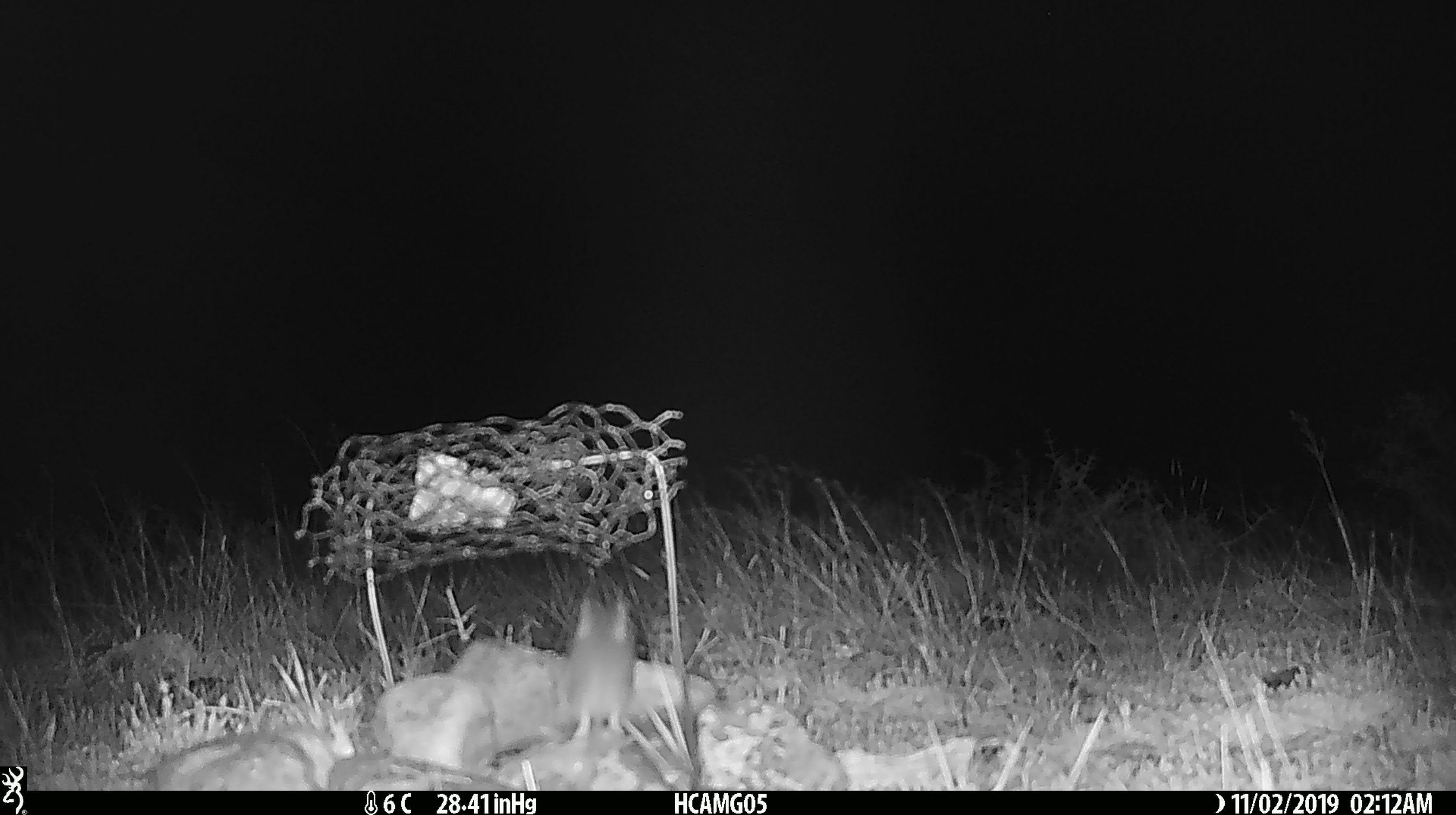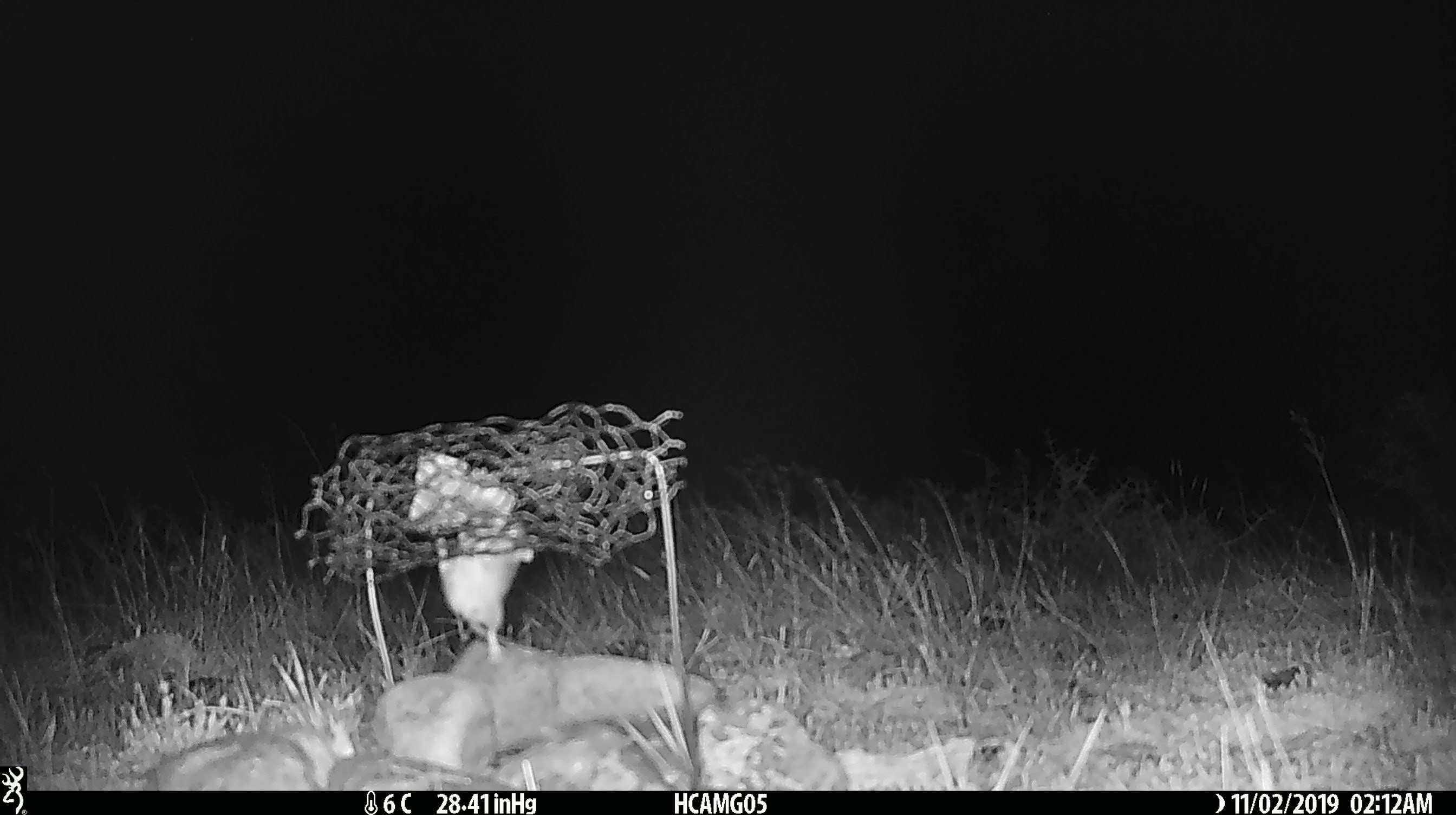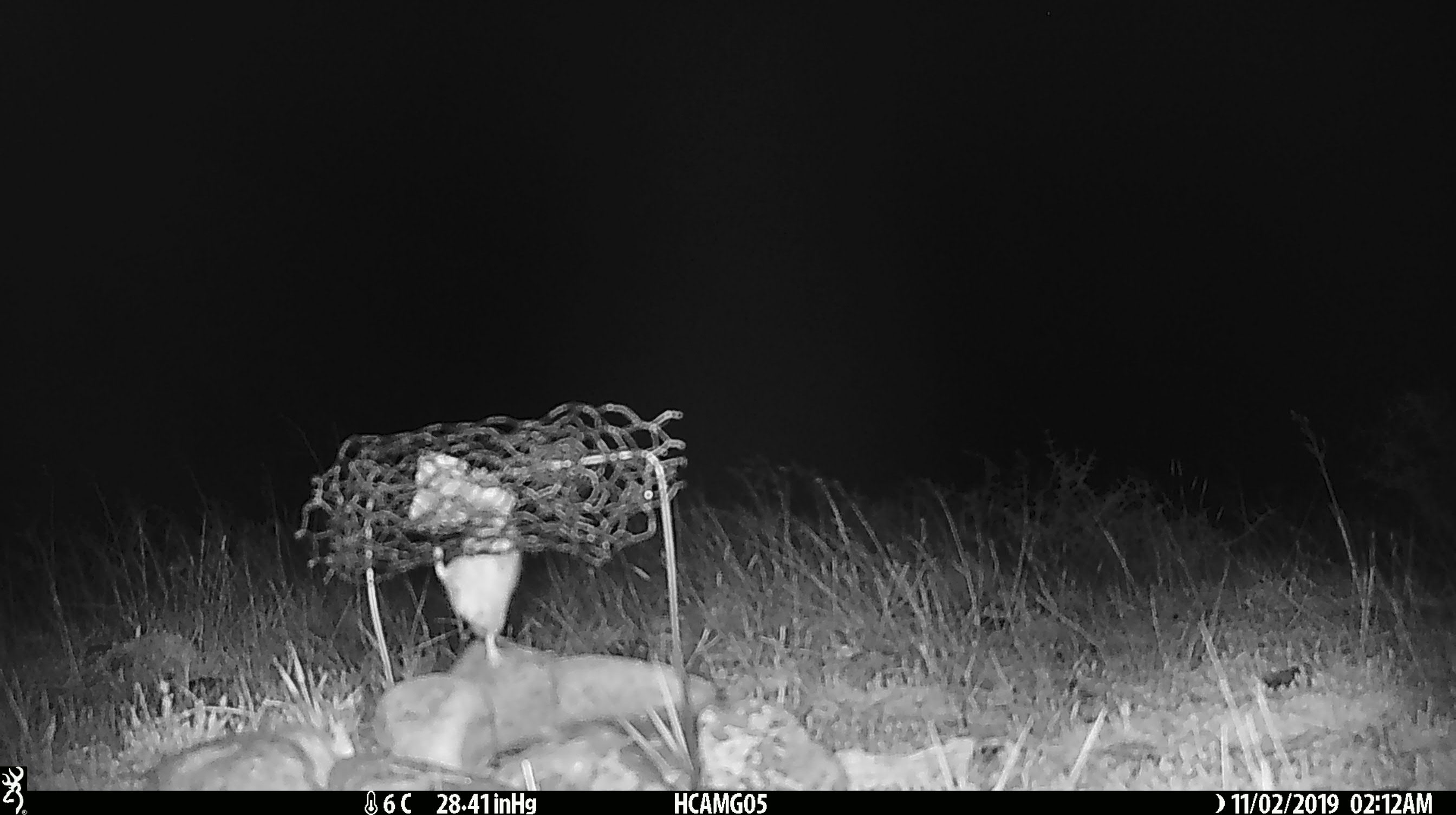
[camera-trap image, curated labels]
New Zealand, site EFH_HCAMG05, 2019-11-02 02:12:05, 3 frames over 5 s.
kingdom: Animalia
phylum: Chordata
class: Mammalia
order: Rodentia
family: Muridae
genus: Mus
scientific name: Mus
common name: mouse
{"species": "mouse (Mus)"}